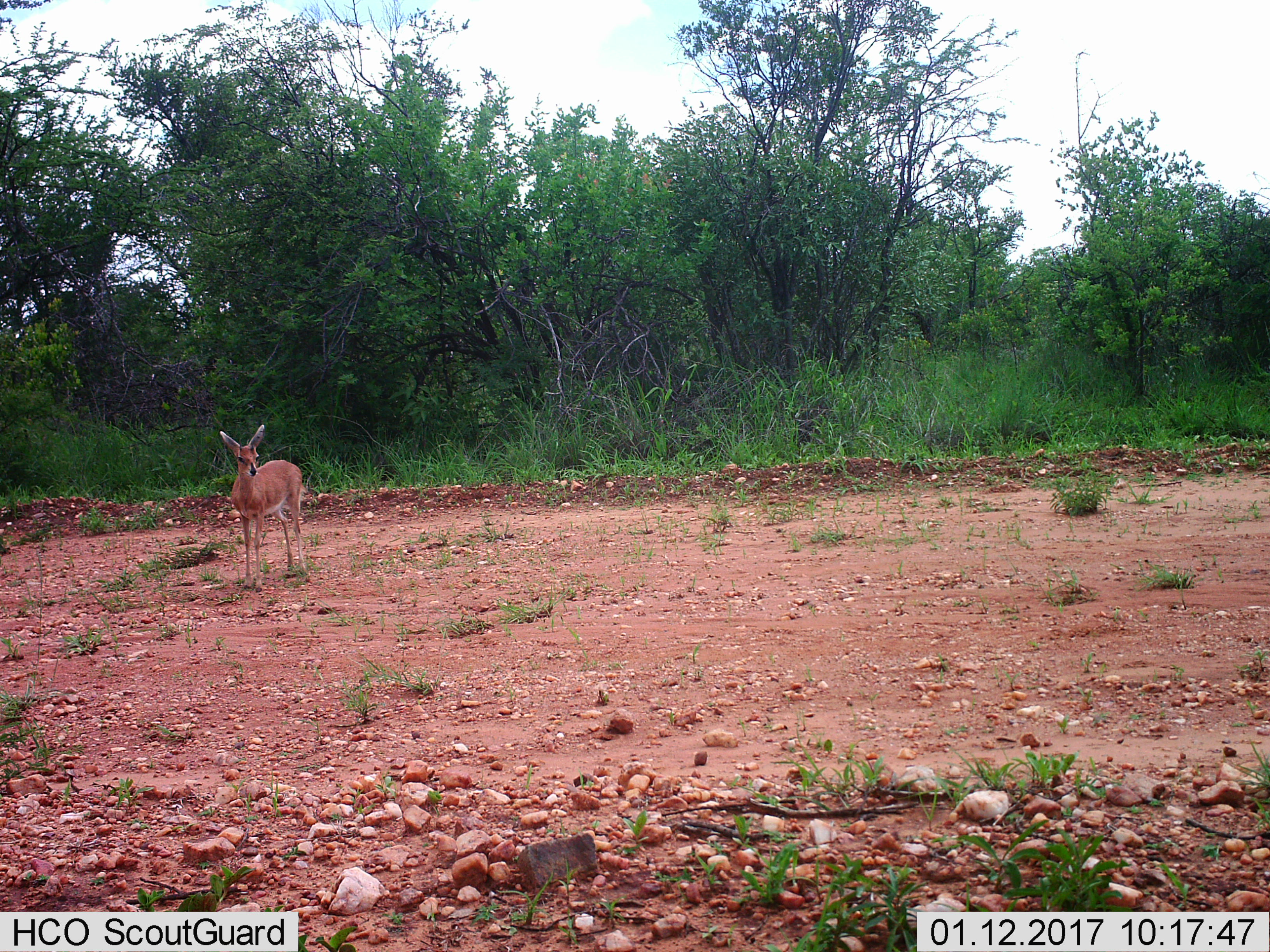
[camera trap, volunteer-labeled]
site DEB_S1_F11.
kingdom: Animalia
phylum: Chordata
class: Mammalia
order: Artiodactyla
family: Bovidae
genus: Raphicerus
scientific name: Raphicerus campestris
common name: steenbok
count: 1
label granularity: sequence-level